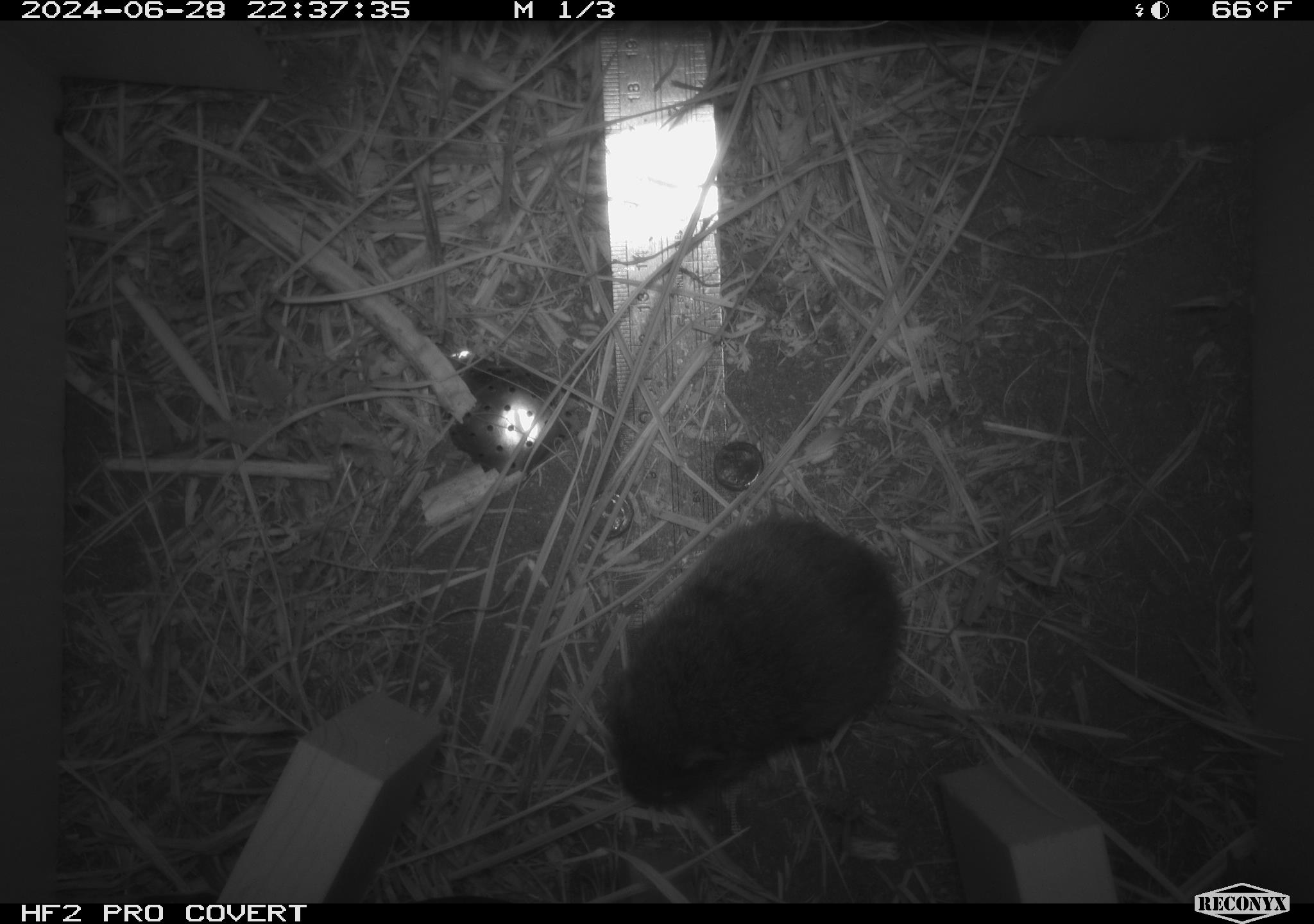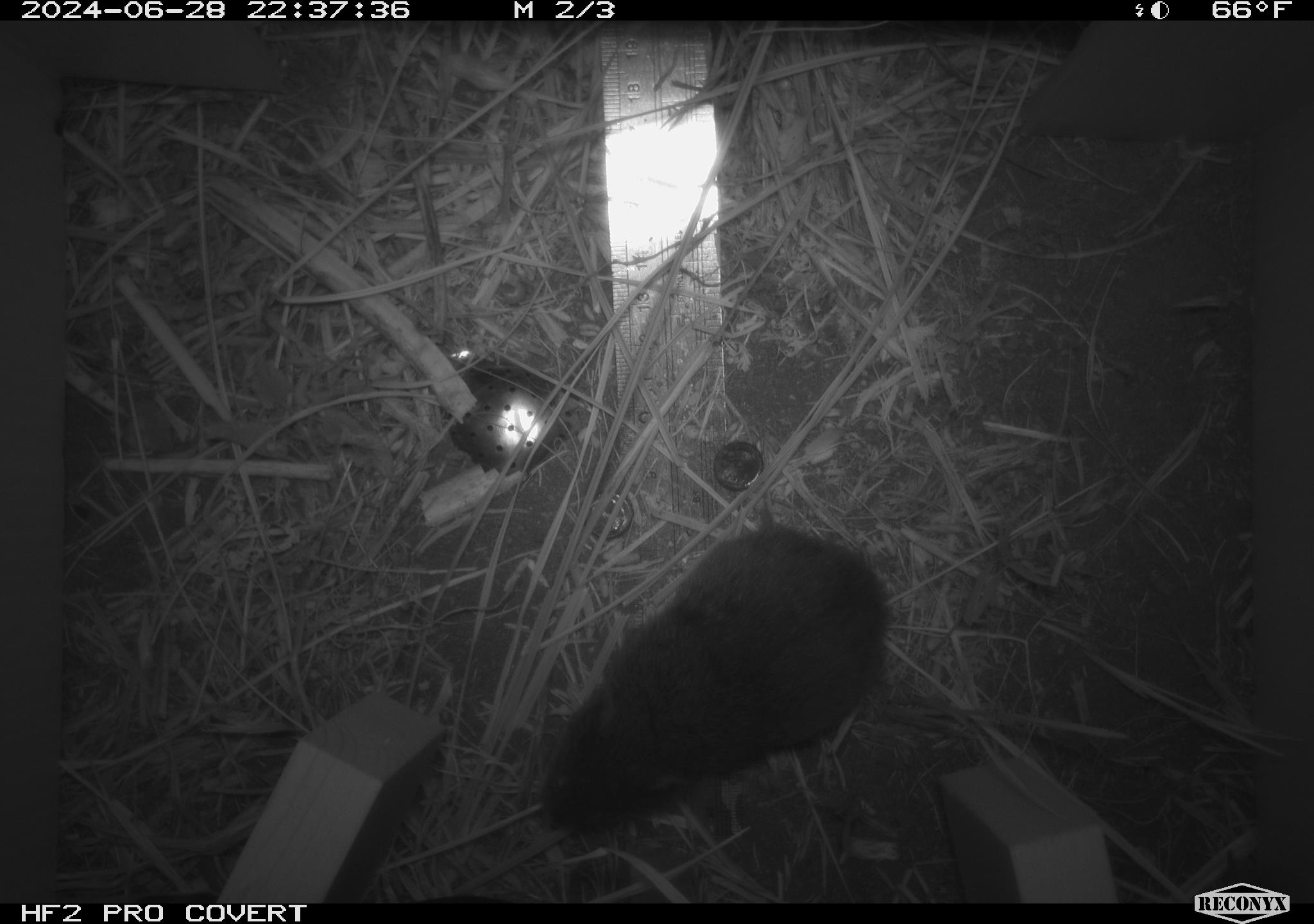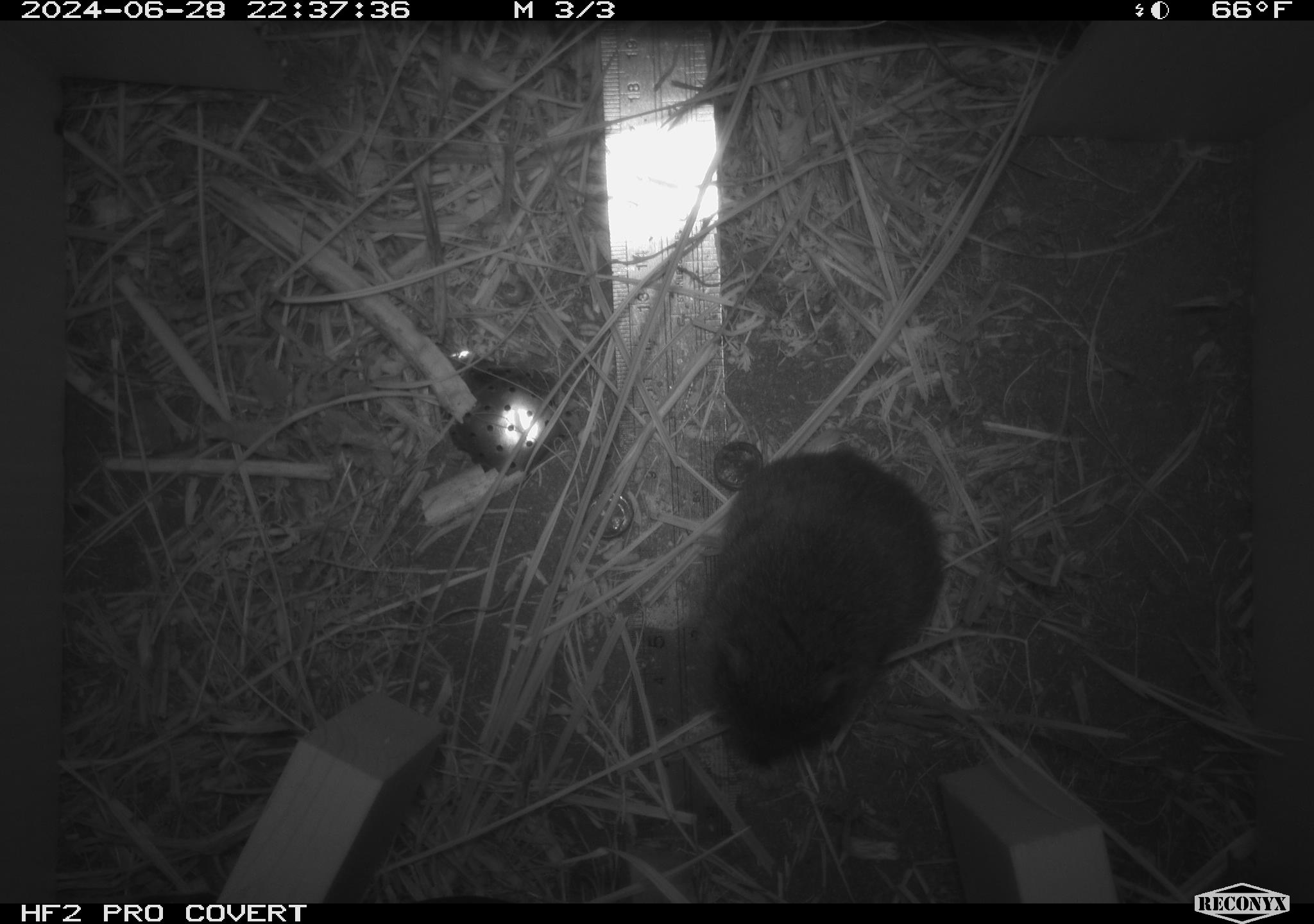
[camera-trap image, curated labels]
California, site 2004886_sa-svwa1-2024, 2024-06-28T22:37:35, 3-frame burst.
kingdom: Animalia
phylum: Chordata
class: Mammalia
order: Rodentia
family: Cricetidae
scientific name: Arvicolinae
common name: voles, lemmings, and muskrats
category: arvicolinae subfamily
Arvicolinae subfamily (voles, lemmings, and muskrats) (Arvicolinae).